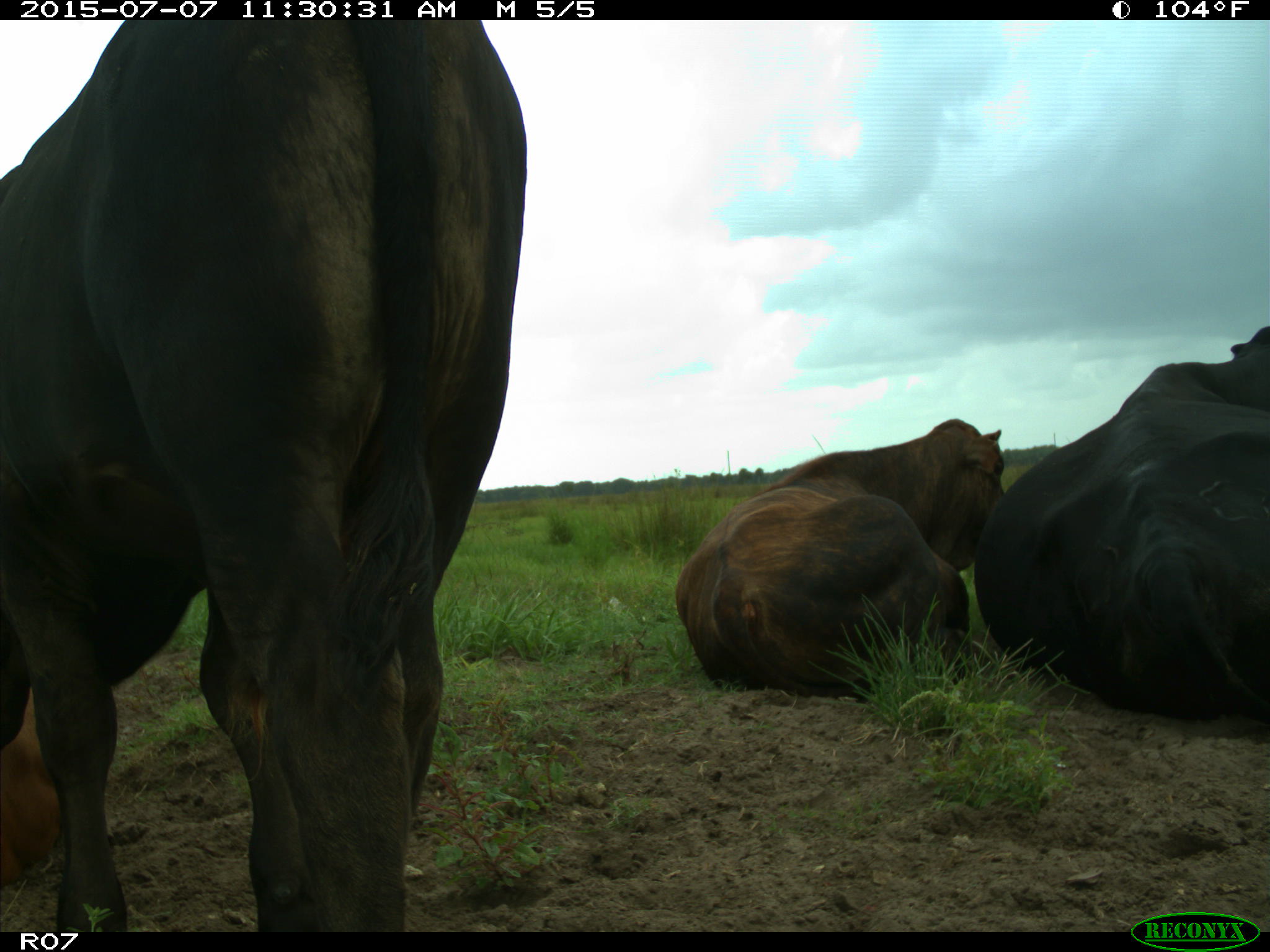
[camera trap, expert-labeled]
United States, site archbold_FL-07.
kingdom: Animalia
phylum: Chordata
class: Mammalia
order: Artiodactyla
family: Bovidae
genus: Bos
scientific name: Bos taurus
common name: domestic cow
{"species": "Bos taurus (domestic cow)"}